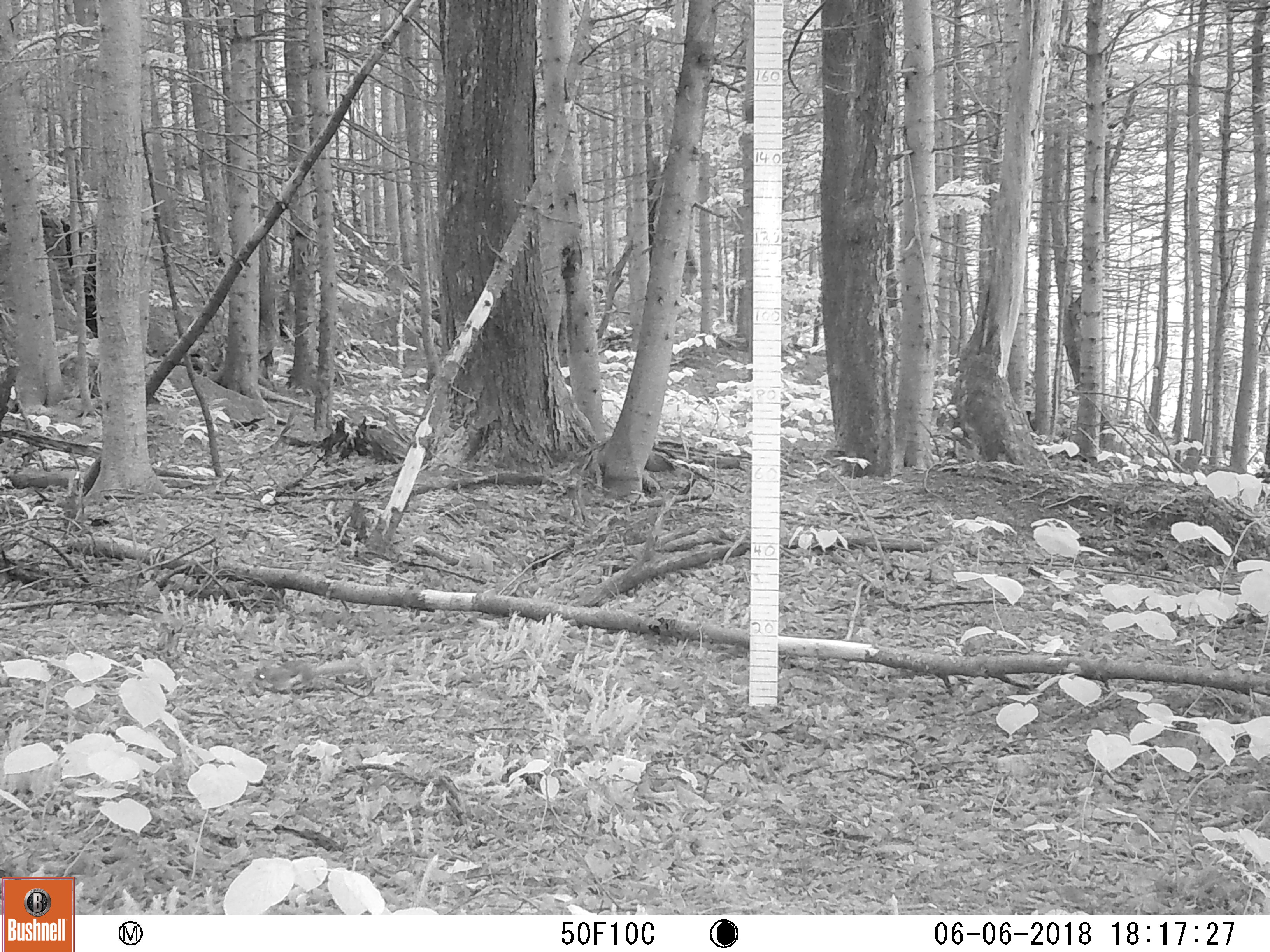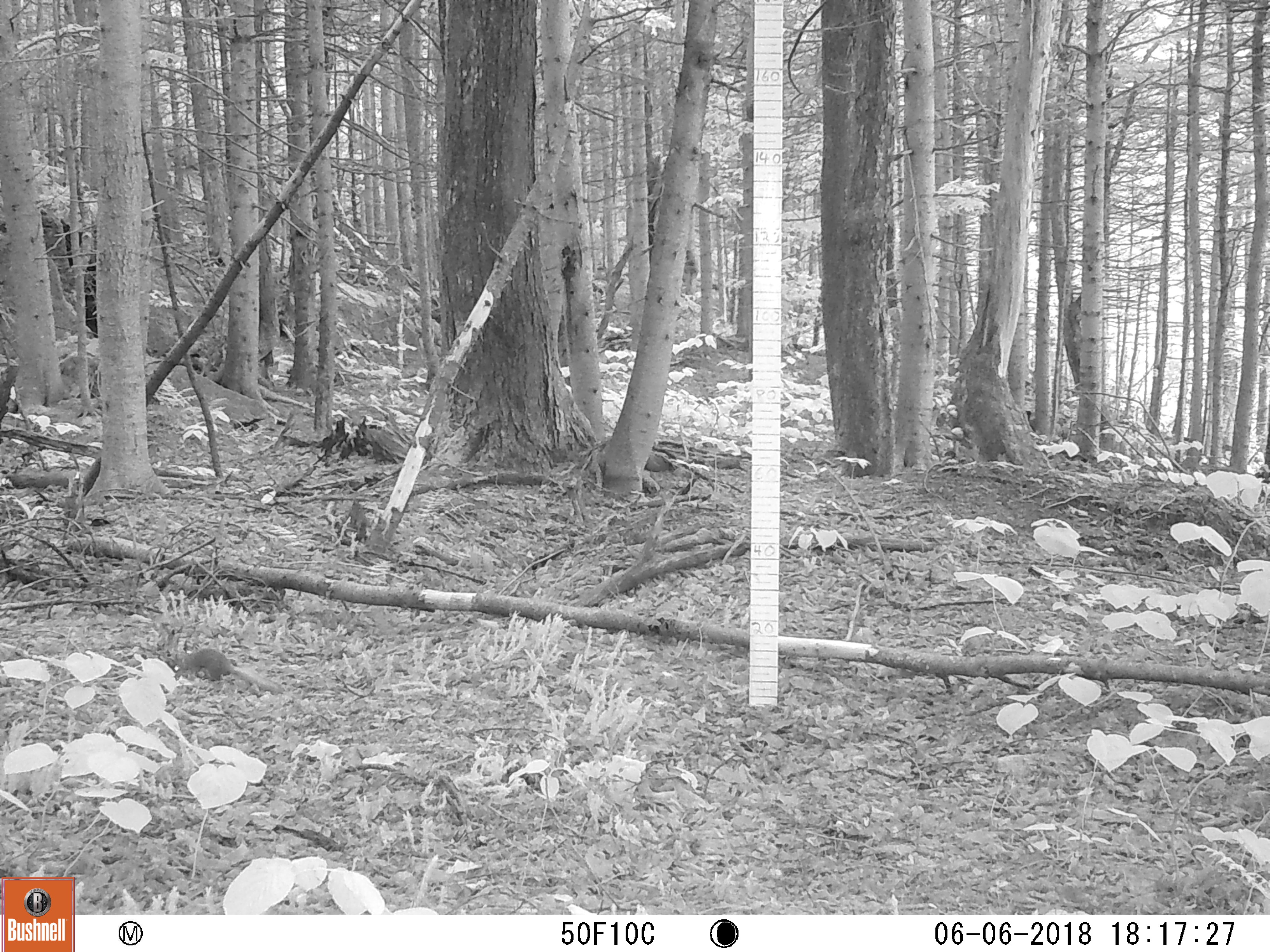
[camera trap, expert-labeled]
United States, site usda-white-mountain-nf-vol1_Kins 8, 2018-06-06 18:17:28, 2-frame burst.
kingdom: Animalia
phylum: Chordata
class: Mammalia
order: Rodentia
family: Sciuridae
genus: Tamiasciurus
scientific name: Tamiasciurus hudsonicus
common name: red squirrel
Red squirrel (Tamiasciurus hudsonicus).